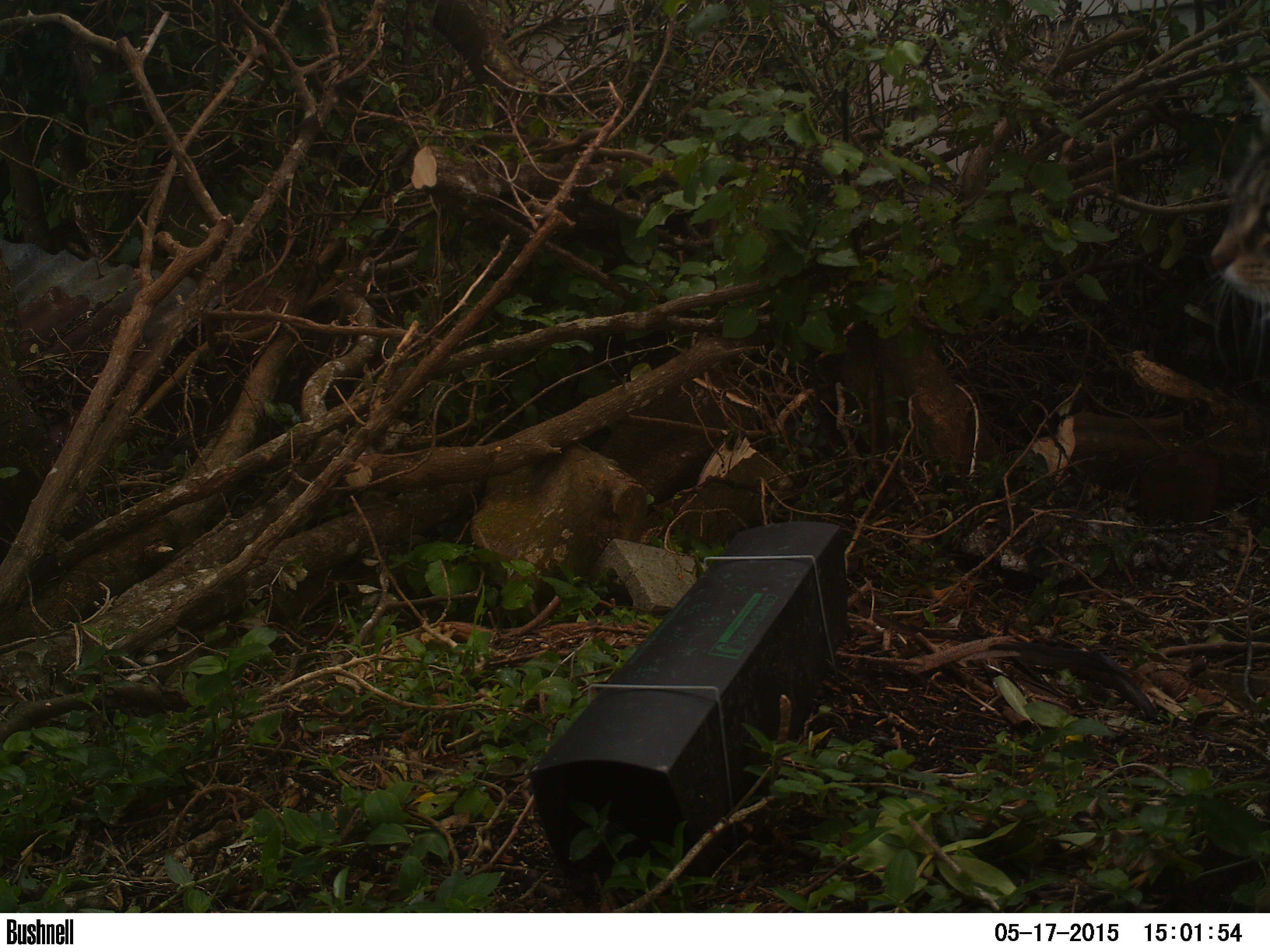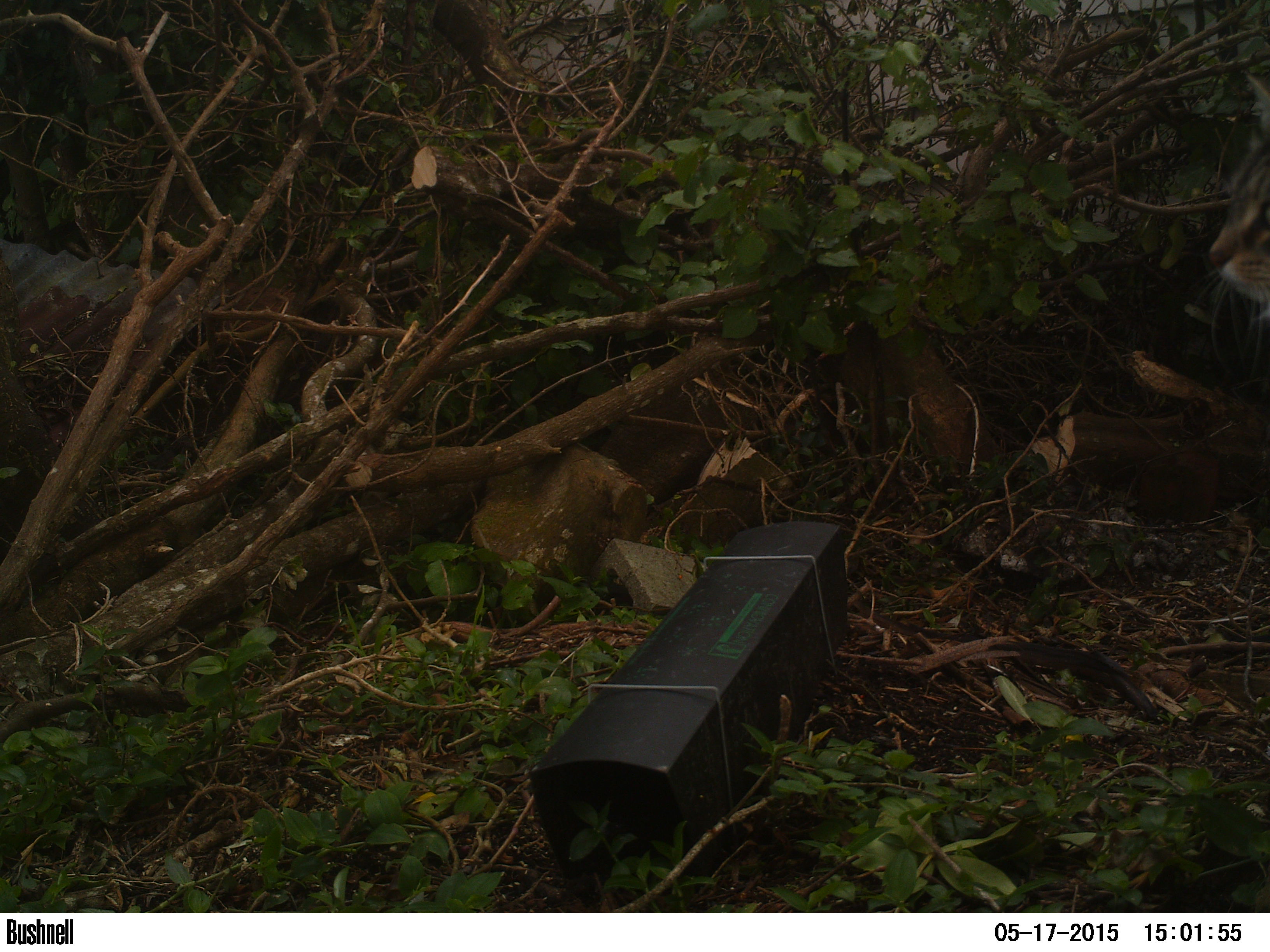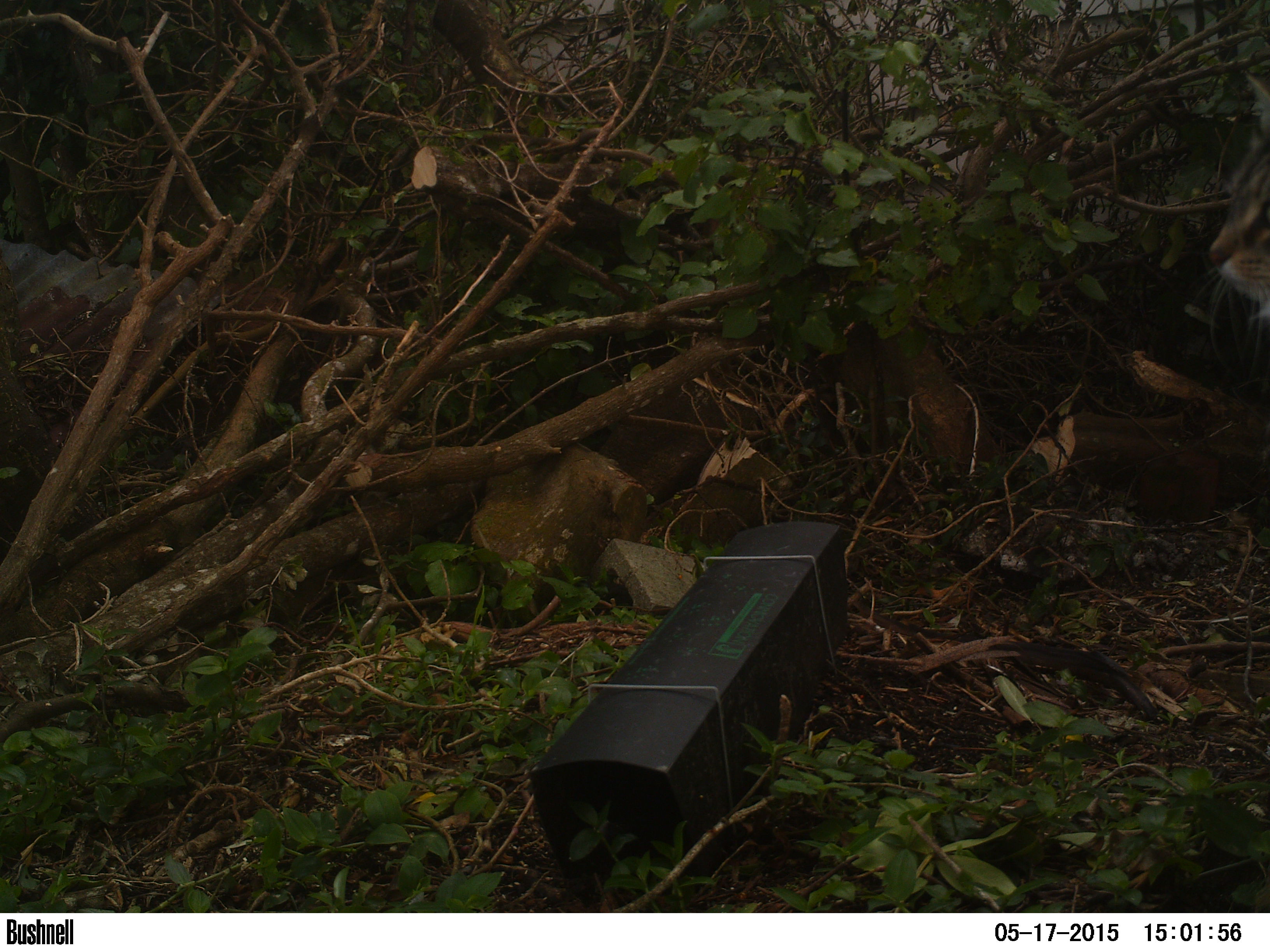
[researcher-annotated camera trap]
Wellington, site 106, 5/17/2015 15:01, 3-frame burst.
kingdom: Animalia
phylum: Chordata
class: Mammalia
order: Carnivora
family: Felidae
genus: Felis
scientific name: Felis catus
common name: cat